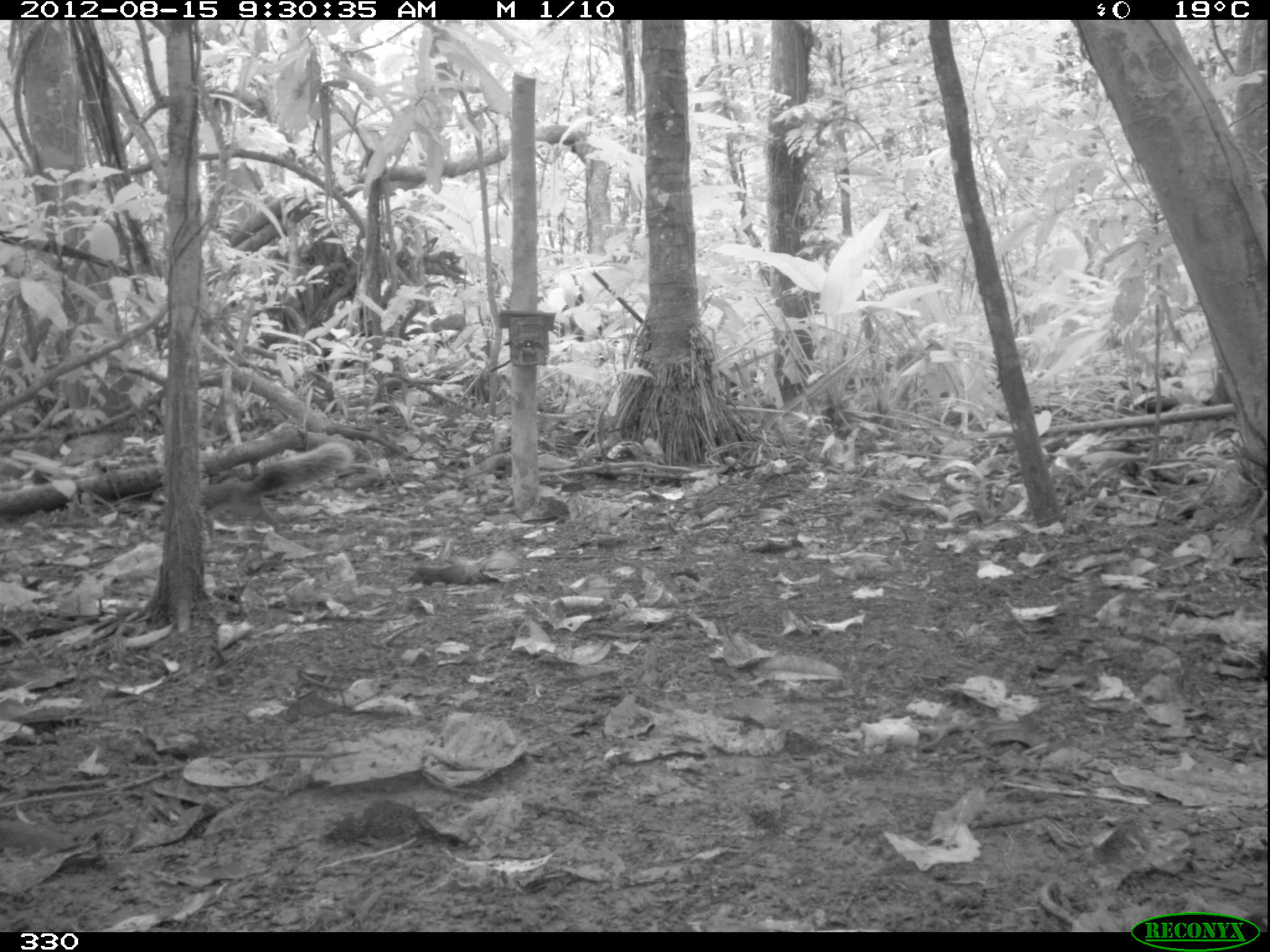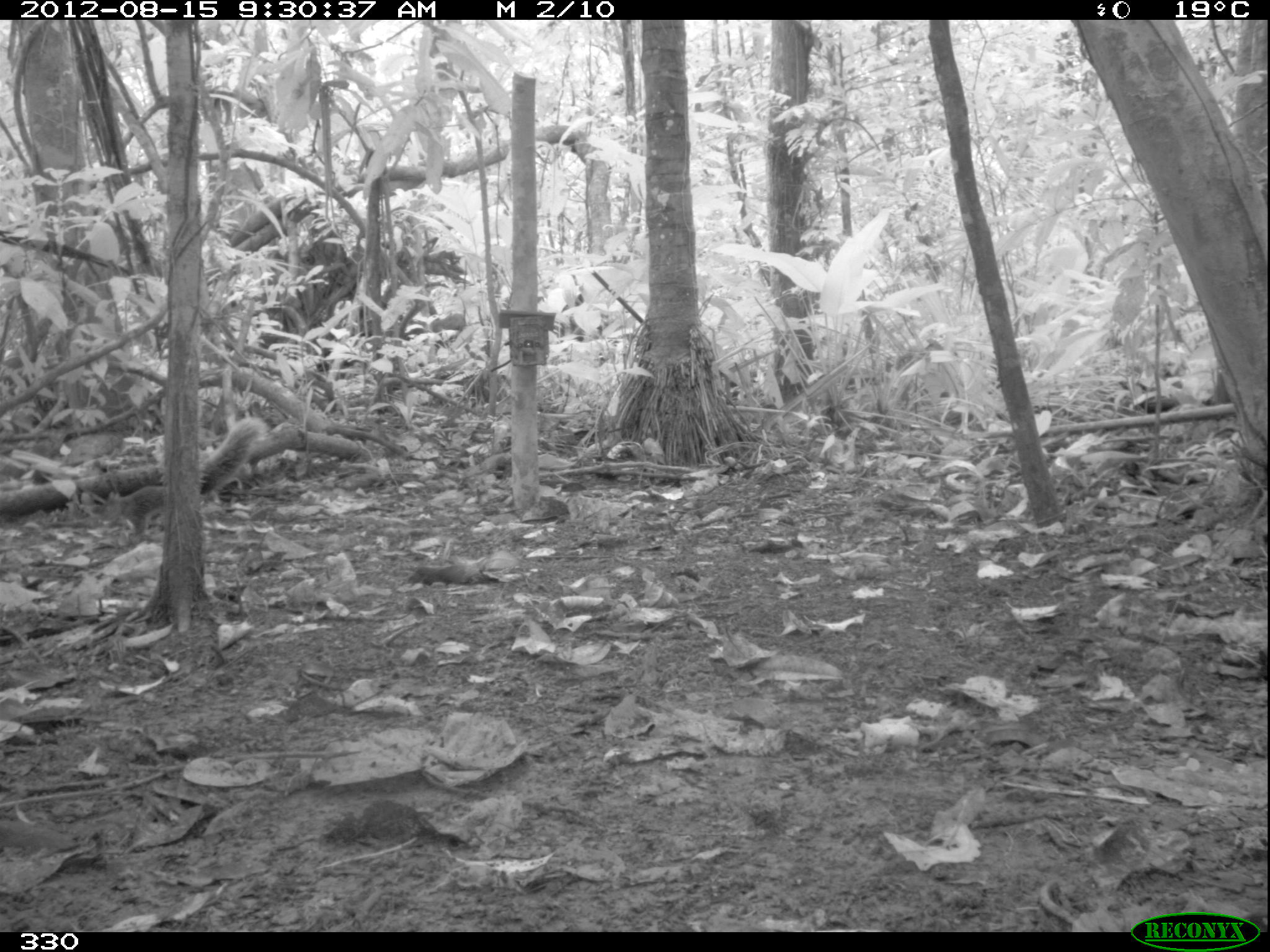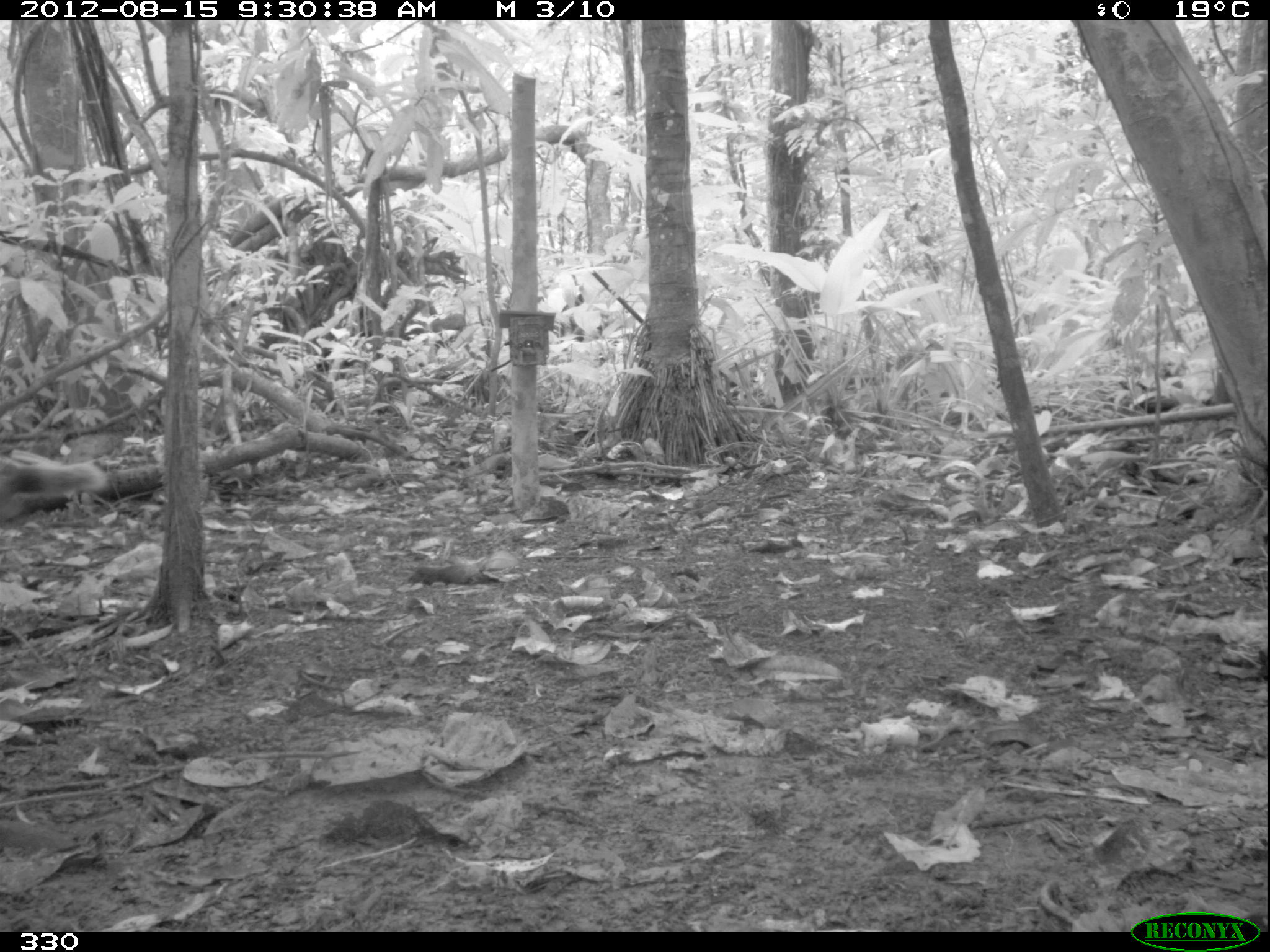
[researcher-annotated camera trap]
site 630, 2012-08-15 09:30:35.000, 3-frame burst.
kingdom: Animalia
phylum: Chordata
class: Mammalia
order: Rodentia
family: Sciuridae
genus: Sciurus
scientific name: Sciurus spadiceus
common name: southern amazon red squirrel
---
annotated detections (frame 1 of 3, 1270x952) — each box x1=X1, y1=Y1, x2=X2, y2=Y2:
sciurus spadiceus: x1=150, y1=440, x2=355, y2=535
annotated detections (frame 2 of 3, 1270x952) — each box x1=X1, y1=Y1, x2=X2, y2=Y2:
sciurus spadiceus: x1=94, y1=413, x2=270, y2=544